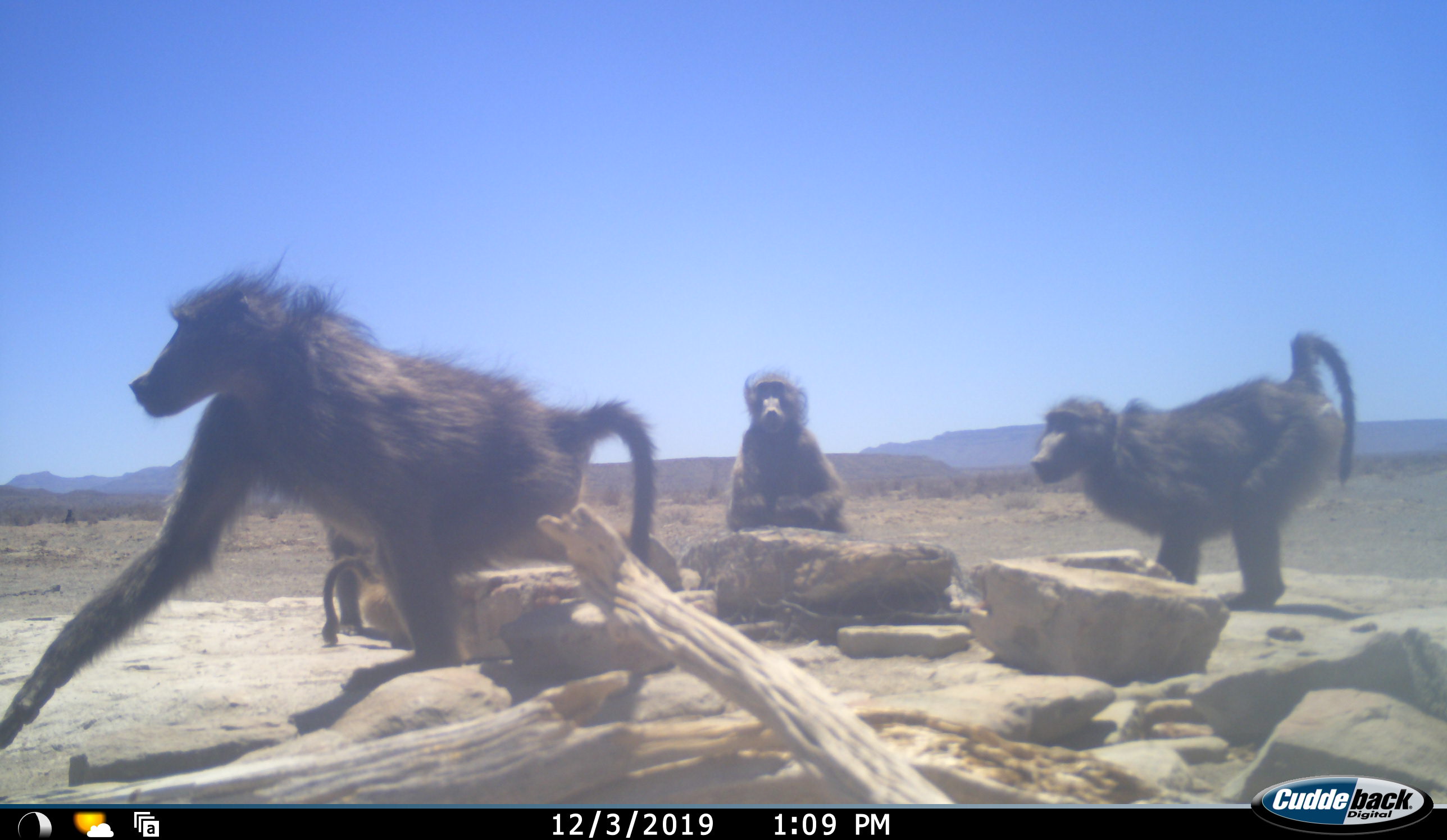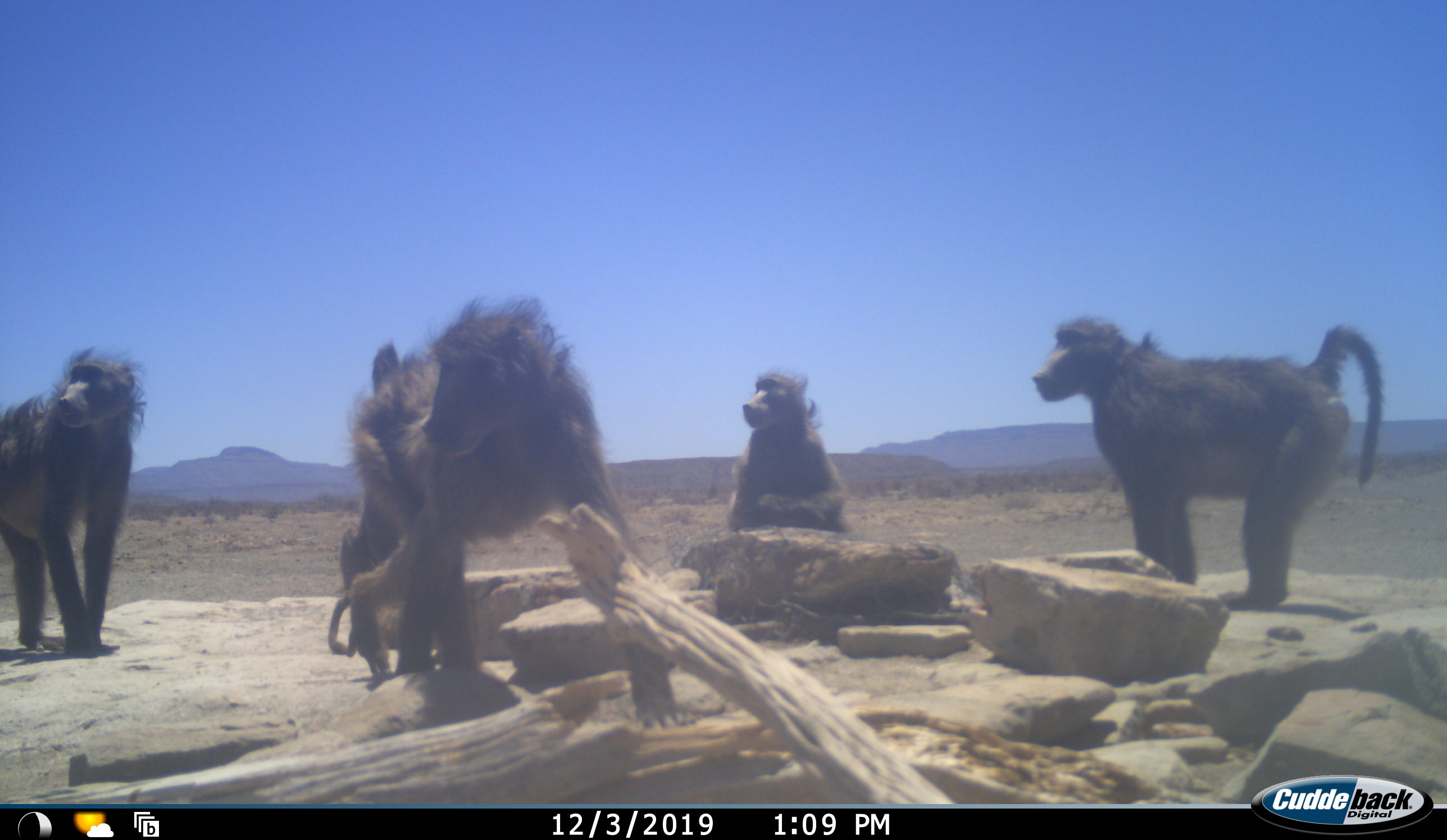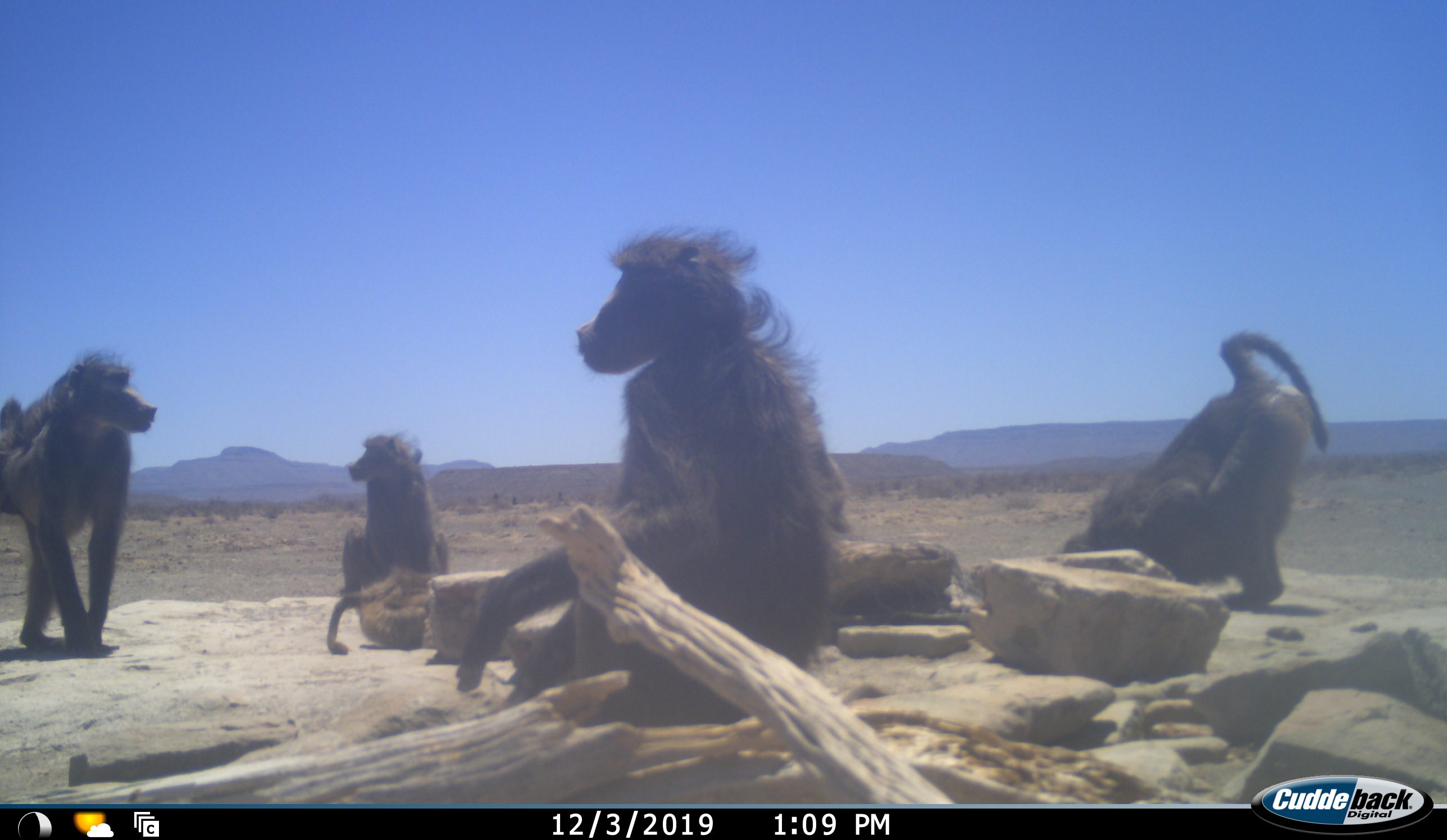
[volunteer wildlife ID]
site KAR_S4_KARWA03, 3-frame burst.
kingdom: Animalia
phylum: Chordata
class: Mammalia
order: Primates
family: Cercopithecidae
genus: Papio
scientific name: Papio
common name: baboon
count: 5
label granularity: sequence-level